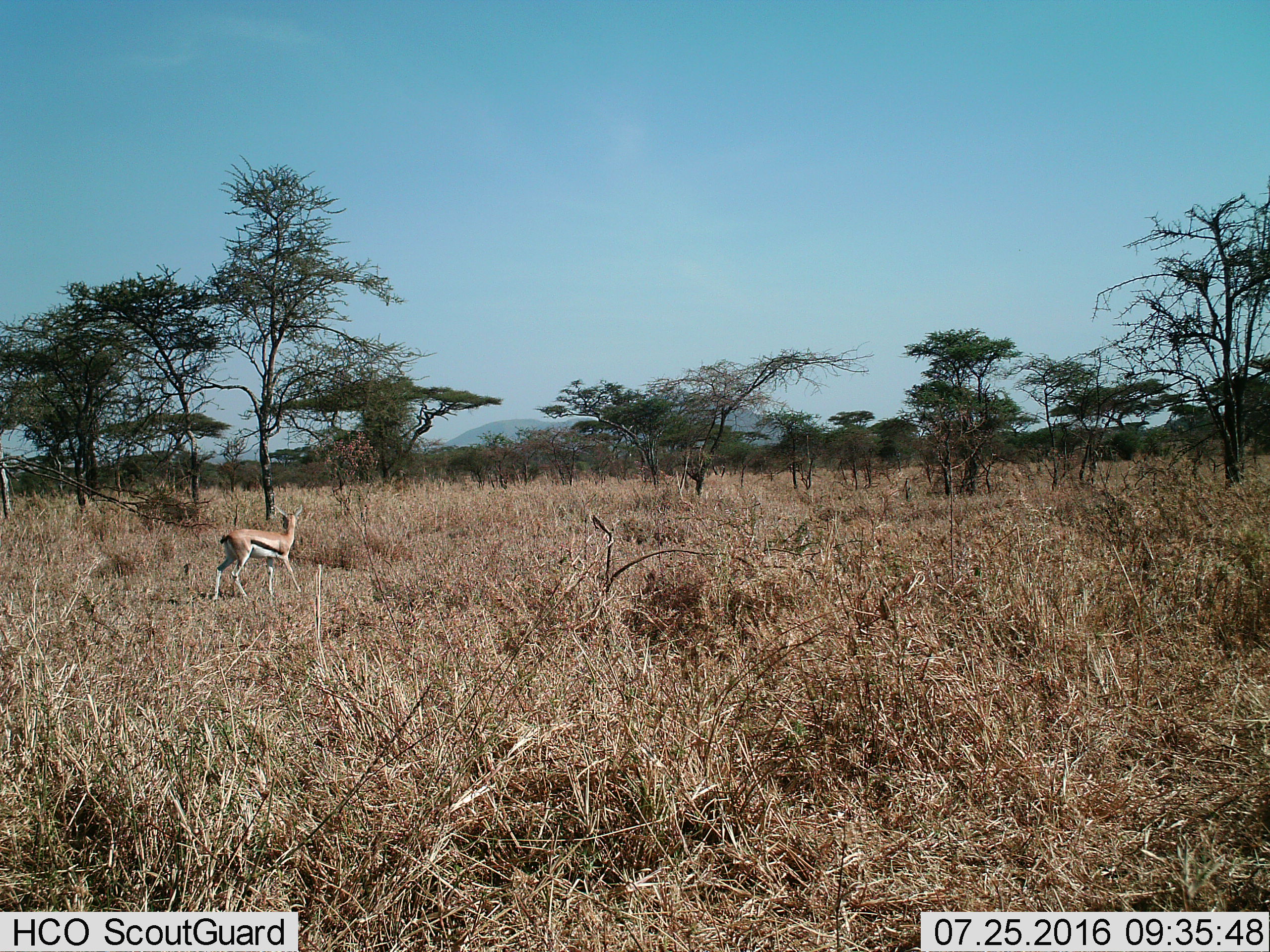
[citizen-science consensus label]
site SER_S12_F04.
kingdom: Animalia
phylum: Chordata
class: Mammalia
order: Artiodactyla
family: Bovidae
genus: Eudorcas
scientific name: Eudorcas thomsonii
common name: thomson's gazelle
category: gazellethomsons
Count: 1.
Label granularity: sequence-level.